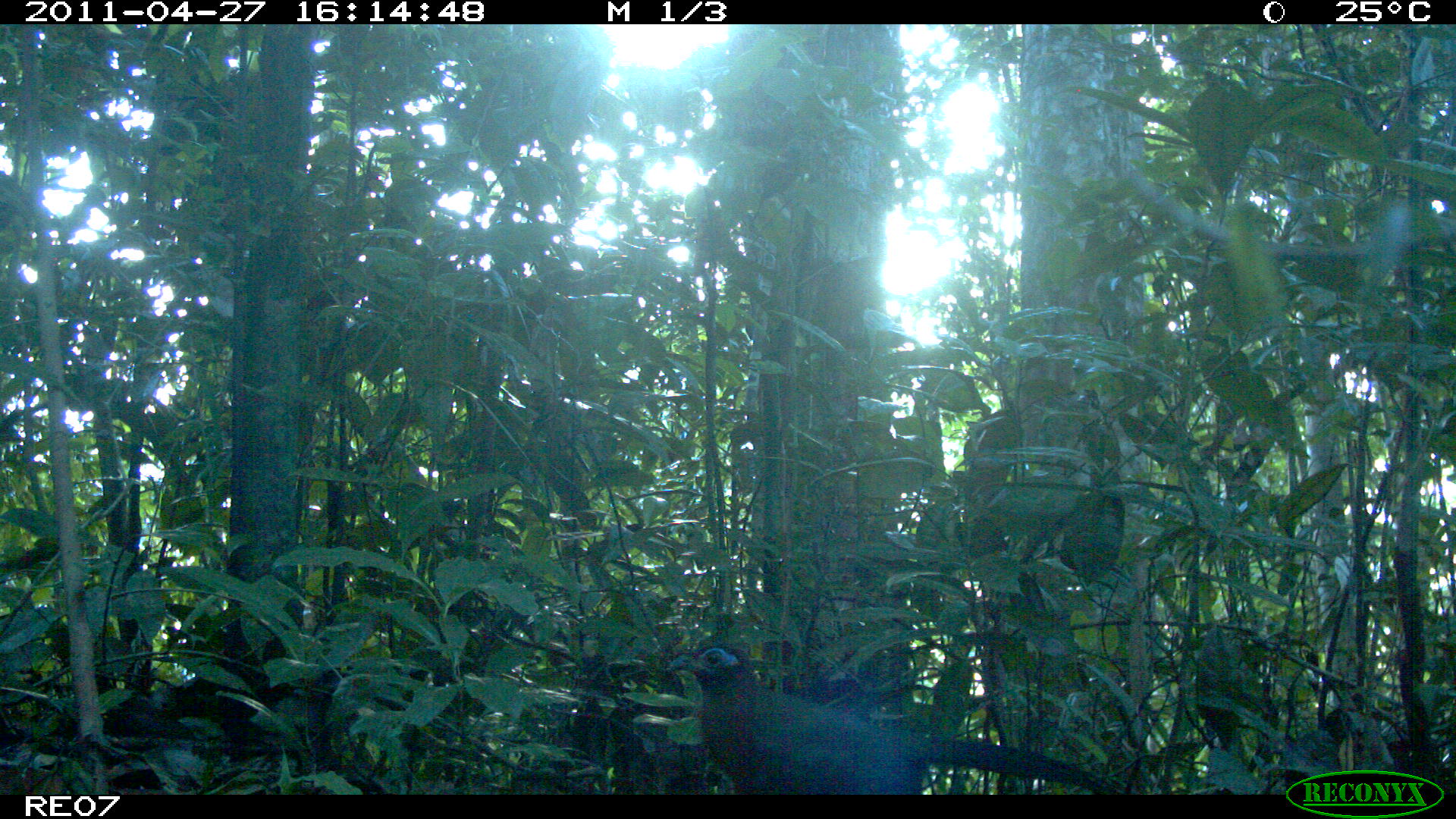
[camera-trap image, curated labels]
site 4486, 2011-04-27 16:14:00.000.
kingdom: Animalia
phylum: Chordata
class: Aves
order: Cuculiformes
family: Cuculidae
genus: Coua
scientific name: Coua serriana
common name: red-breasted coua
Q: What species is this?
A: Coua serriana (red-breasted coua).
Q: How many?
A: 1.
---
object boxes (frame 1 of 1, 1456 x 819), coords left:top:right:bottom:
coua serriana: 667:642:1120:795